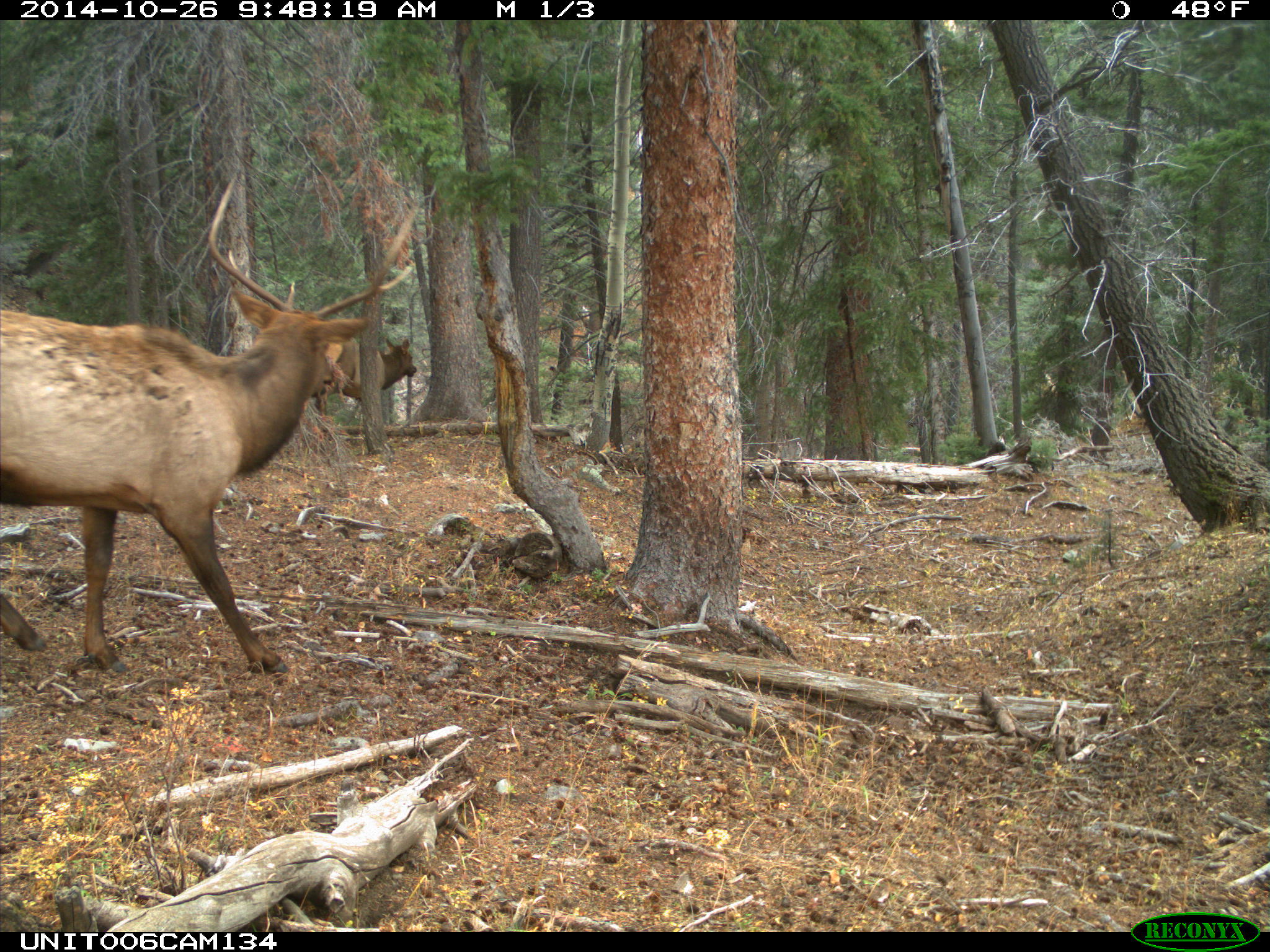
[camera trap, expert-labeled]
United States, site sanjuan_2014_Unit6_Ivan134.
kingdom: Animalia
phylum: Chordata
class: Mammalia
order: Artiodactyla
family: Cervidae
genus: Cervus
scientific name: Cervus elaphus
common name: red deer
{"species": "Cervus elaphus (red deer)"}